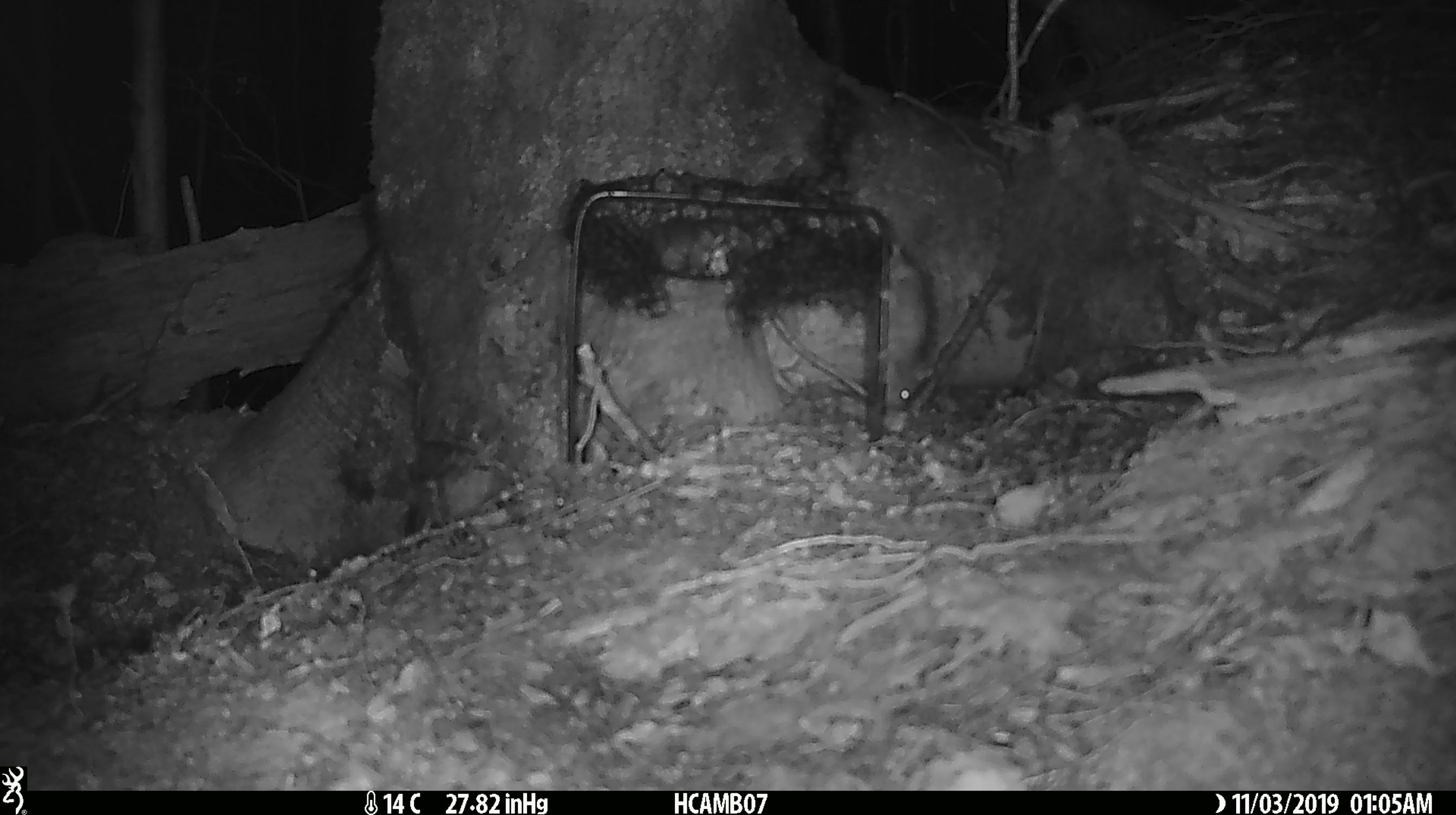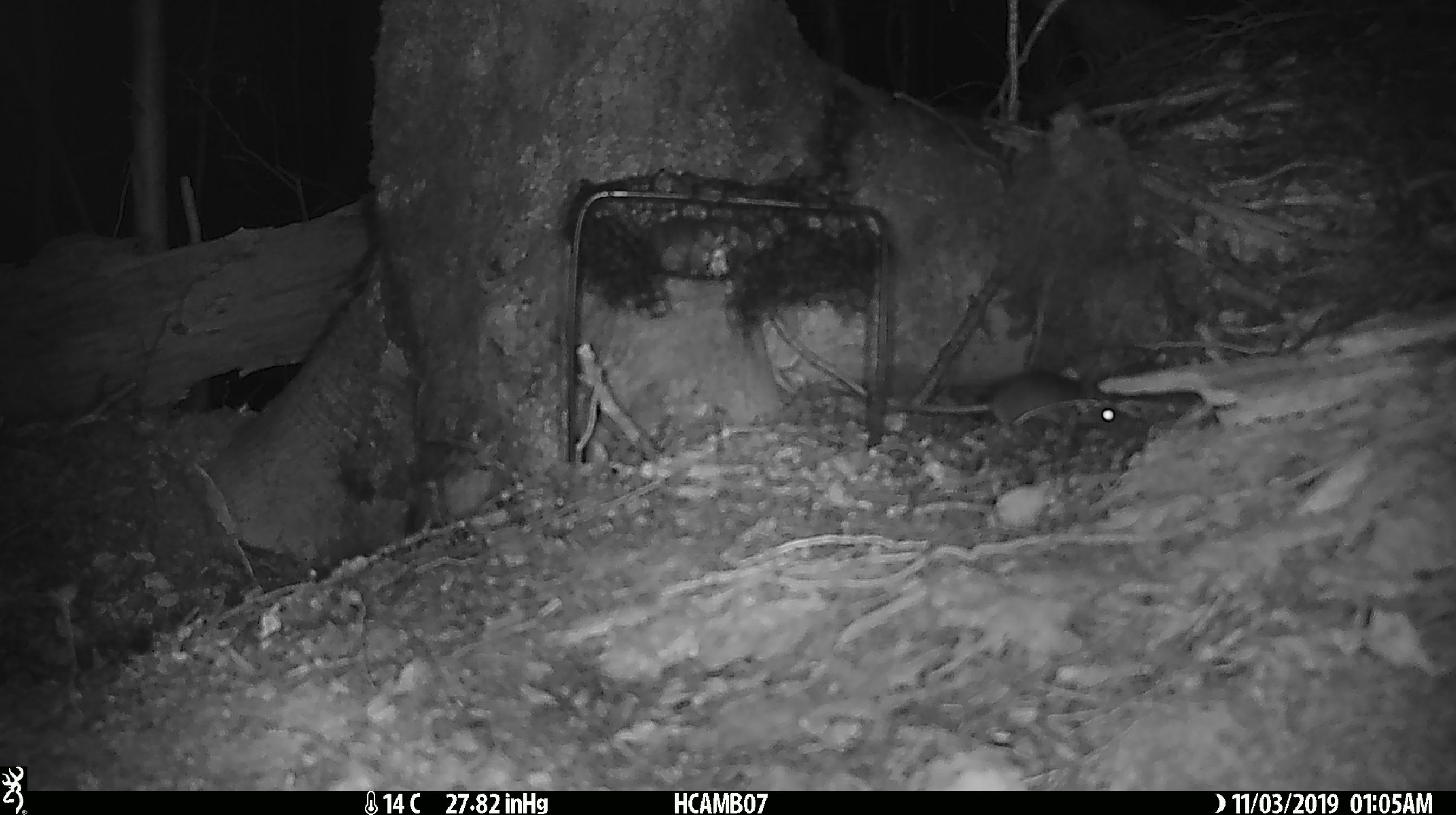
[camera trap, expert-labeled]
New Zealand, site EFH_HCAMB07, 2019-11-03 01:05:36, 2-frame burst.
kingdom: Animalia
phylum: Chordata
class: Mammalia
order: Rodentia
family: Muridae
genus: Mus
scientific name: Mus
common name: mouse